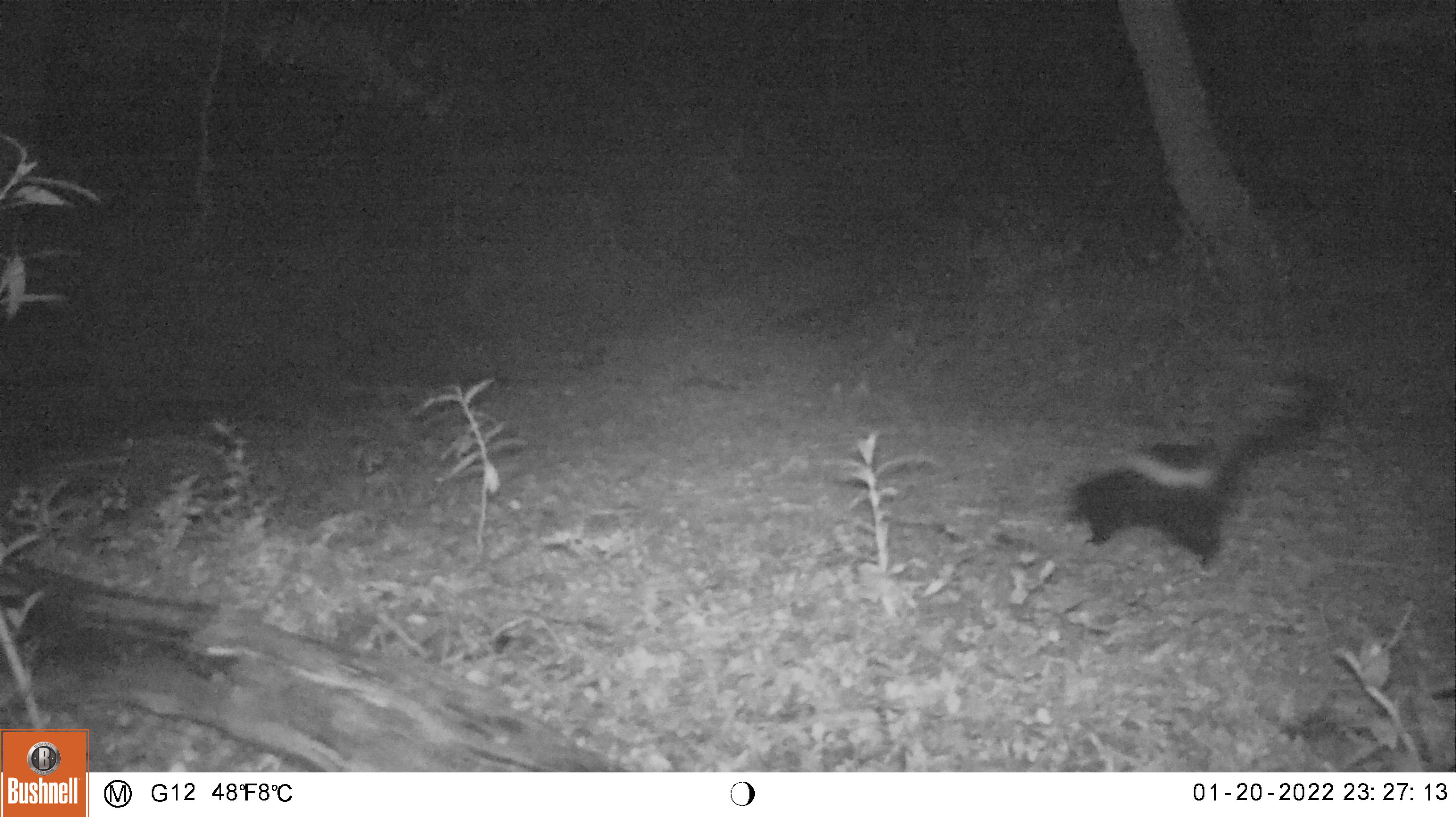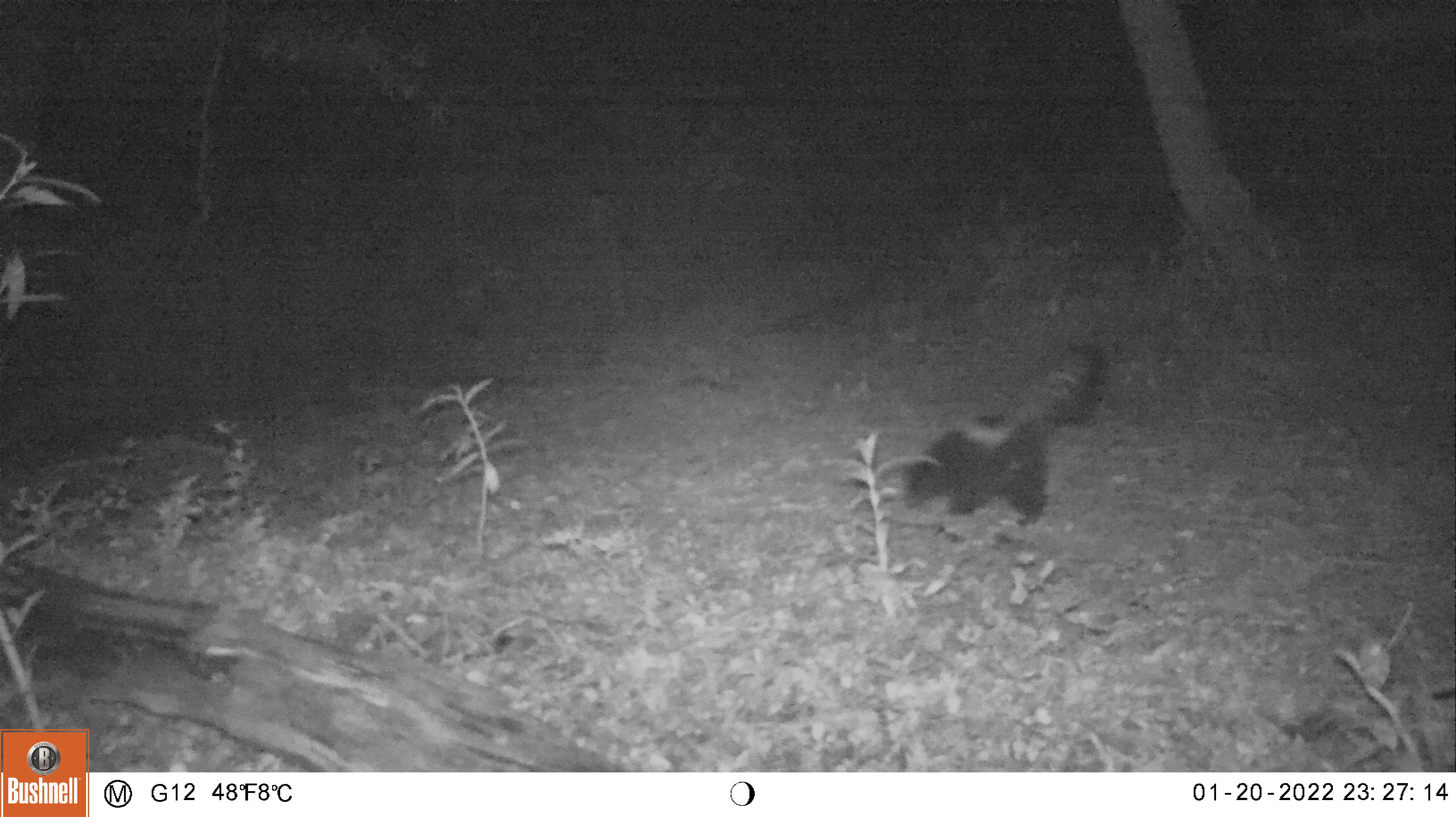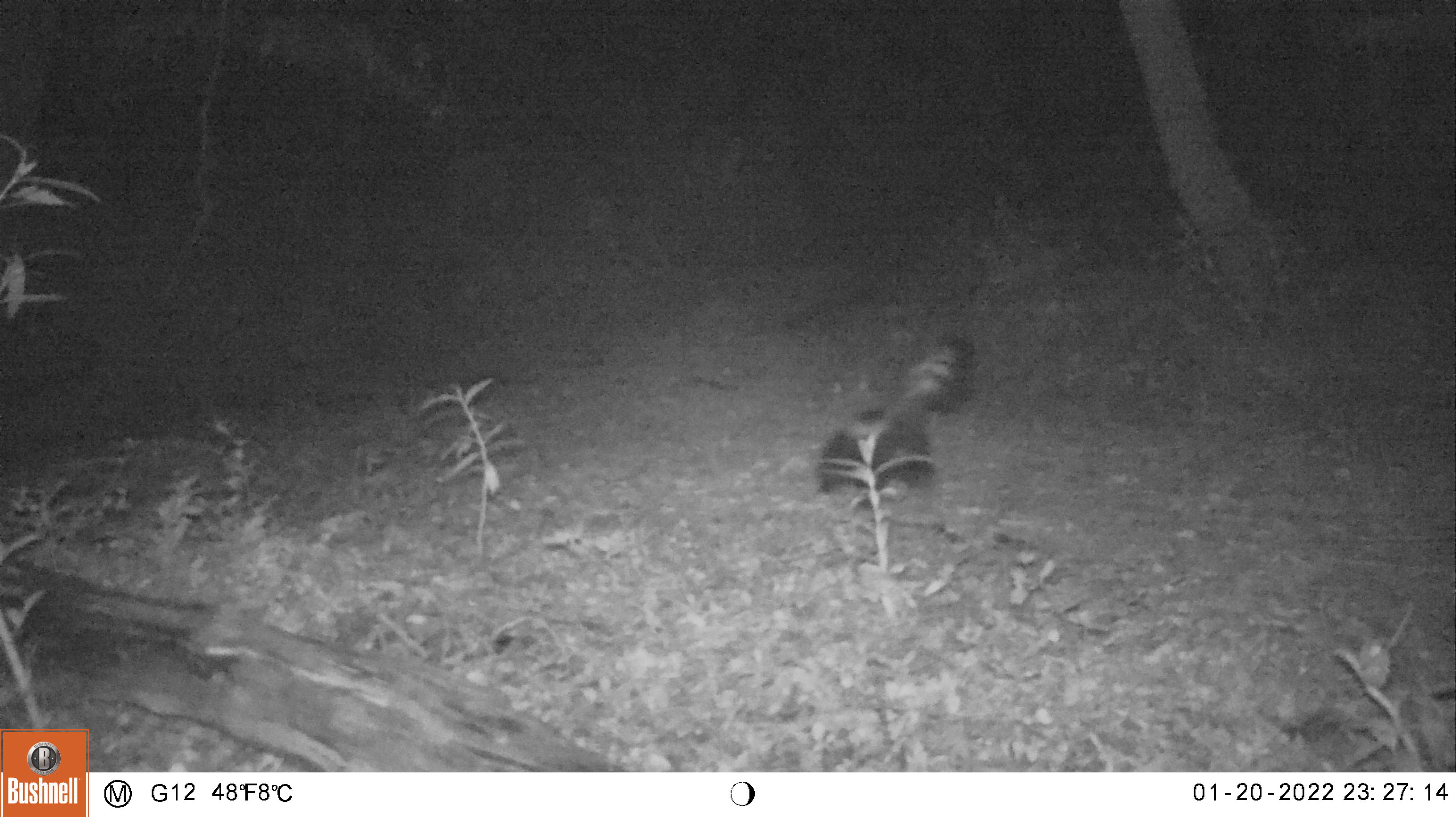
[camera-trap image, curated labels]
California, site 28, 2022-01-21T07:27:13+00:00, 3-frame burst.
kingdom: Animalia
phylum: Chordata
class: Mammalia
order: Carnivora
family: Mephitidae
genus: Mephitis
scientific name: Mephitis mephitis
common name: striped skunk